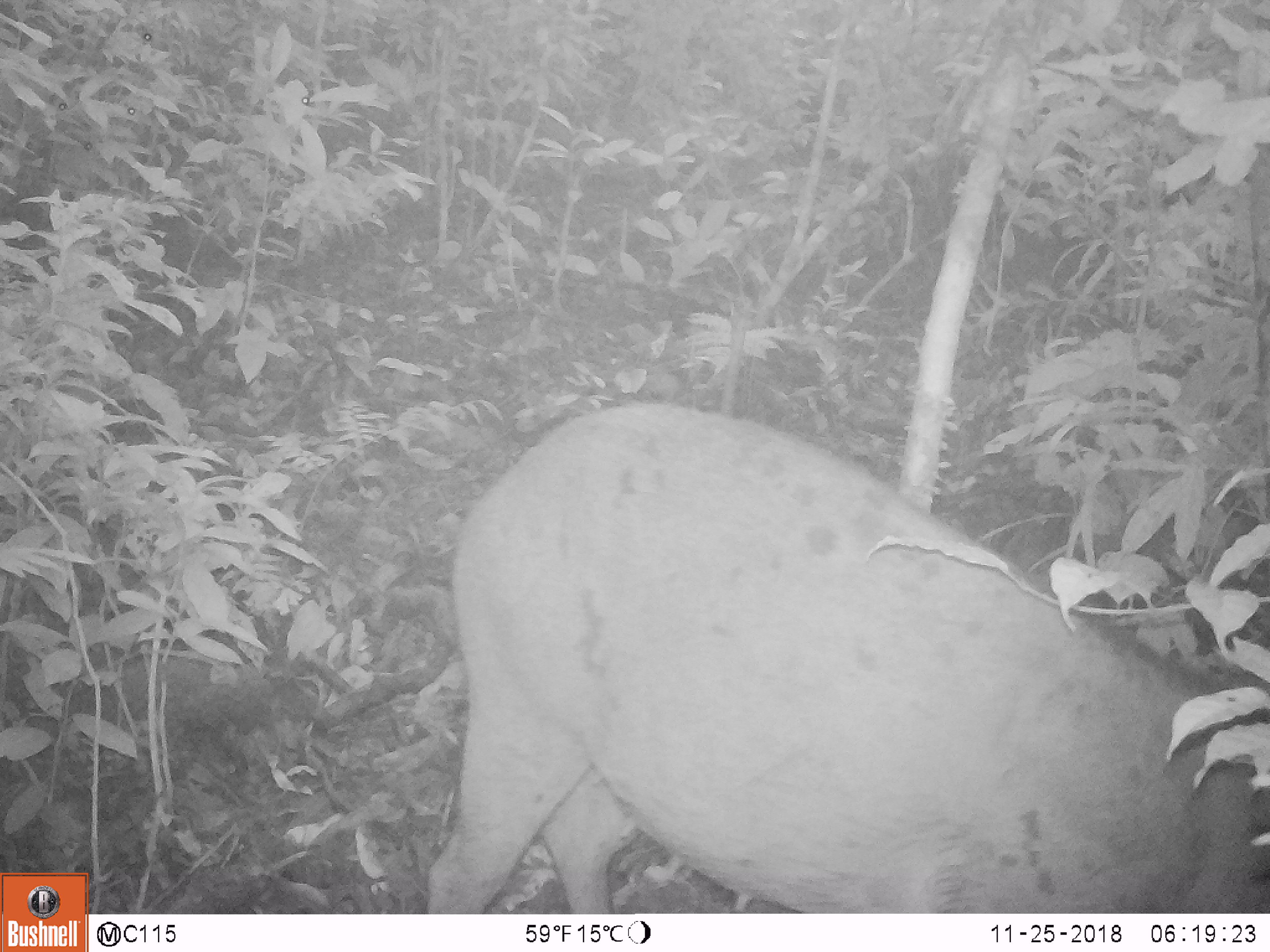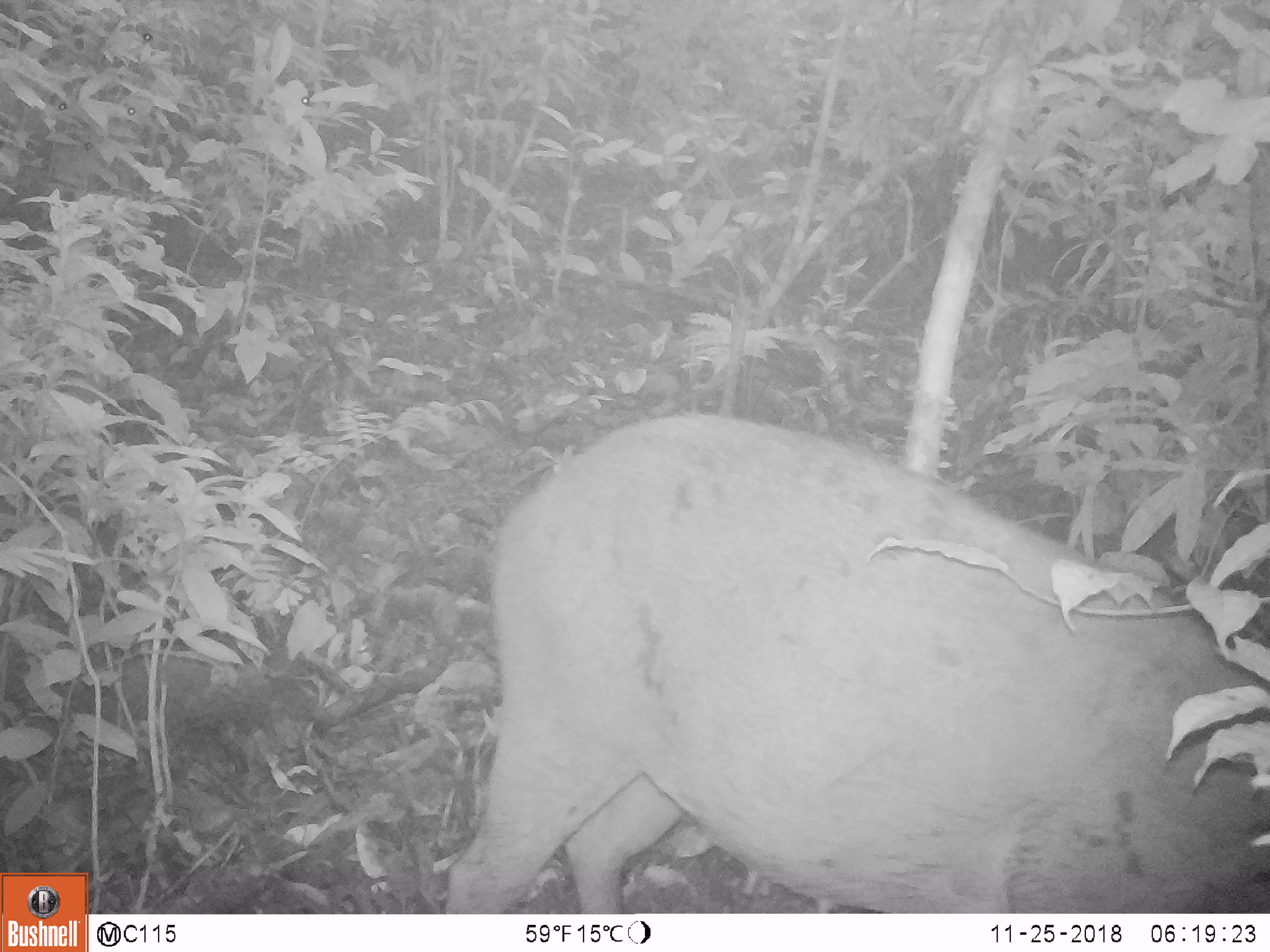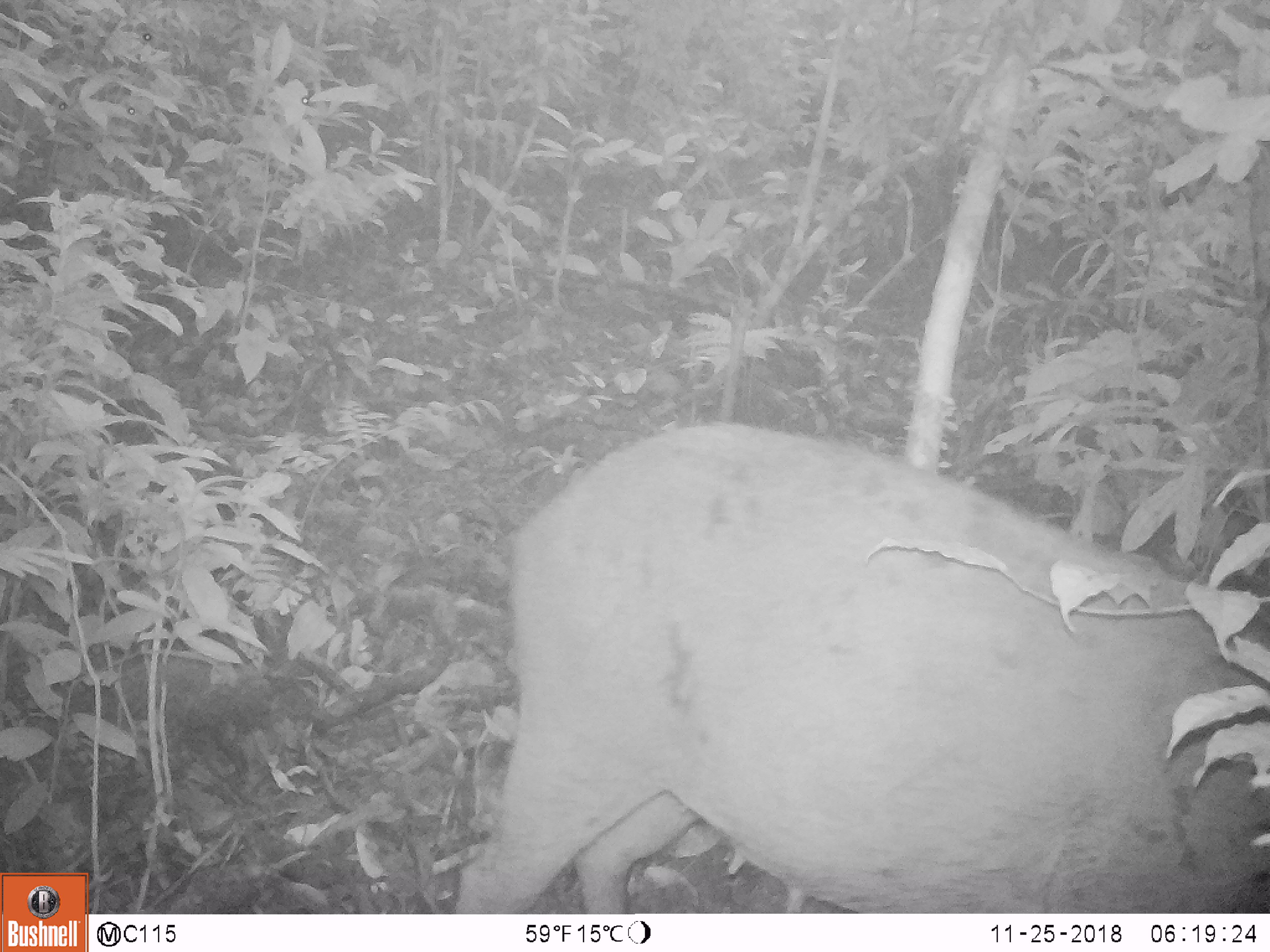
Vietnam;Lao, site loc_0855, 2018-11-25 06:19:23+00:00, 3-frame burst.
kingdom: Animalia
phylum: Chordata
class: Mammalia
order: Artiodactyla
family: Suidae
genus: Sus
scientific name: Sus scrofa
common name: eurasian wild pig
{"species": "eurasian wild pig (Sus scrofa)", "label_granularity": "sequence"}